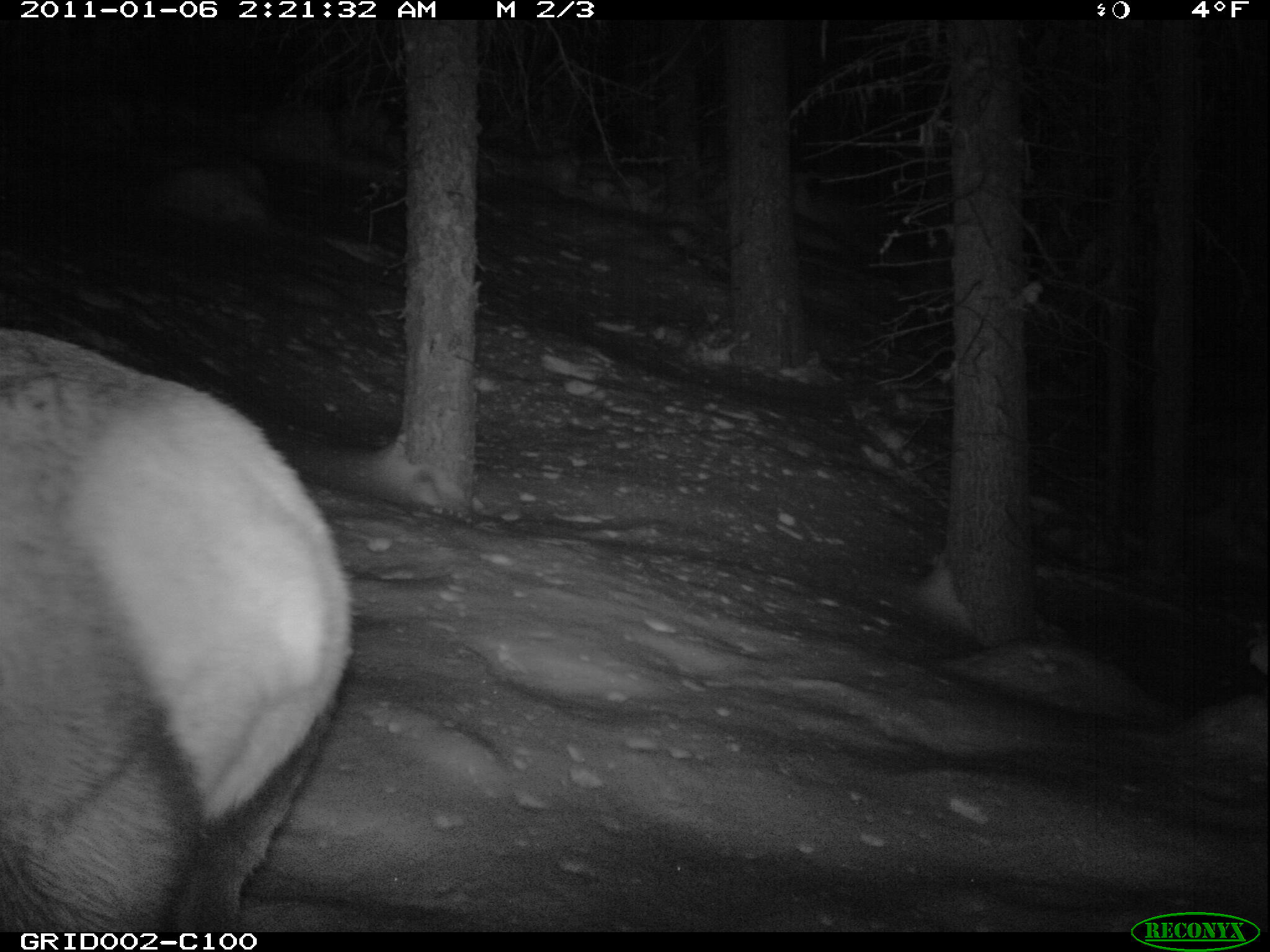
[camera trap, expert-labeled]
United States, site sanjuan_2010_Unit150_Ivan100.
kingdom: Animalia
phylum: Chordata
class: Mammalia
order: Artiodactyla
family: Cervidae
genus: Cervus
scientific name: Cervus elaphus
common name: red deer